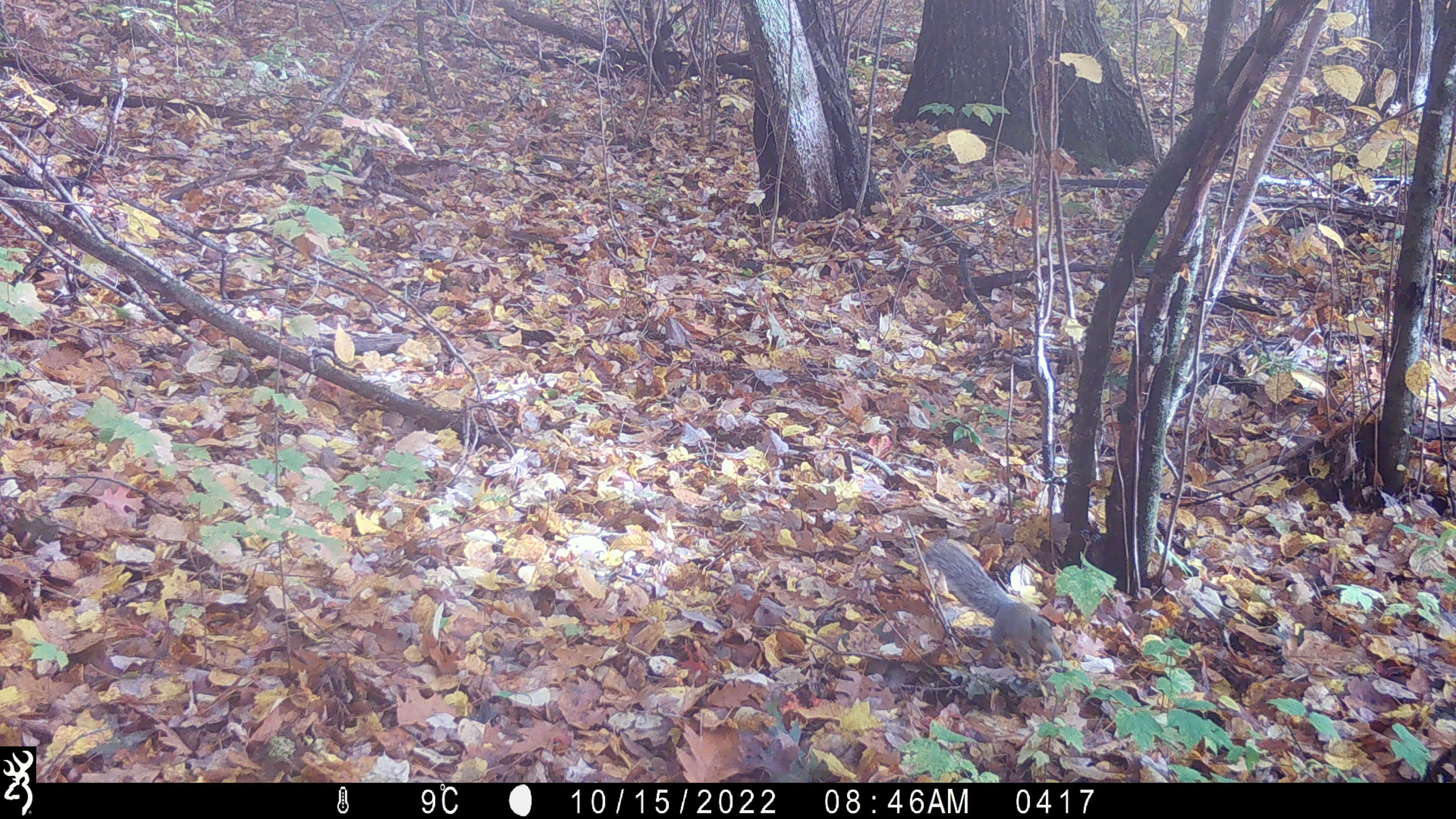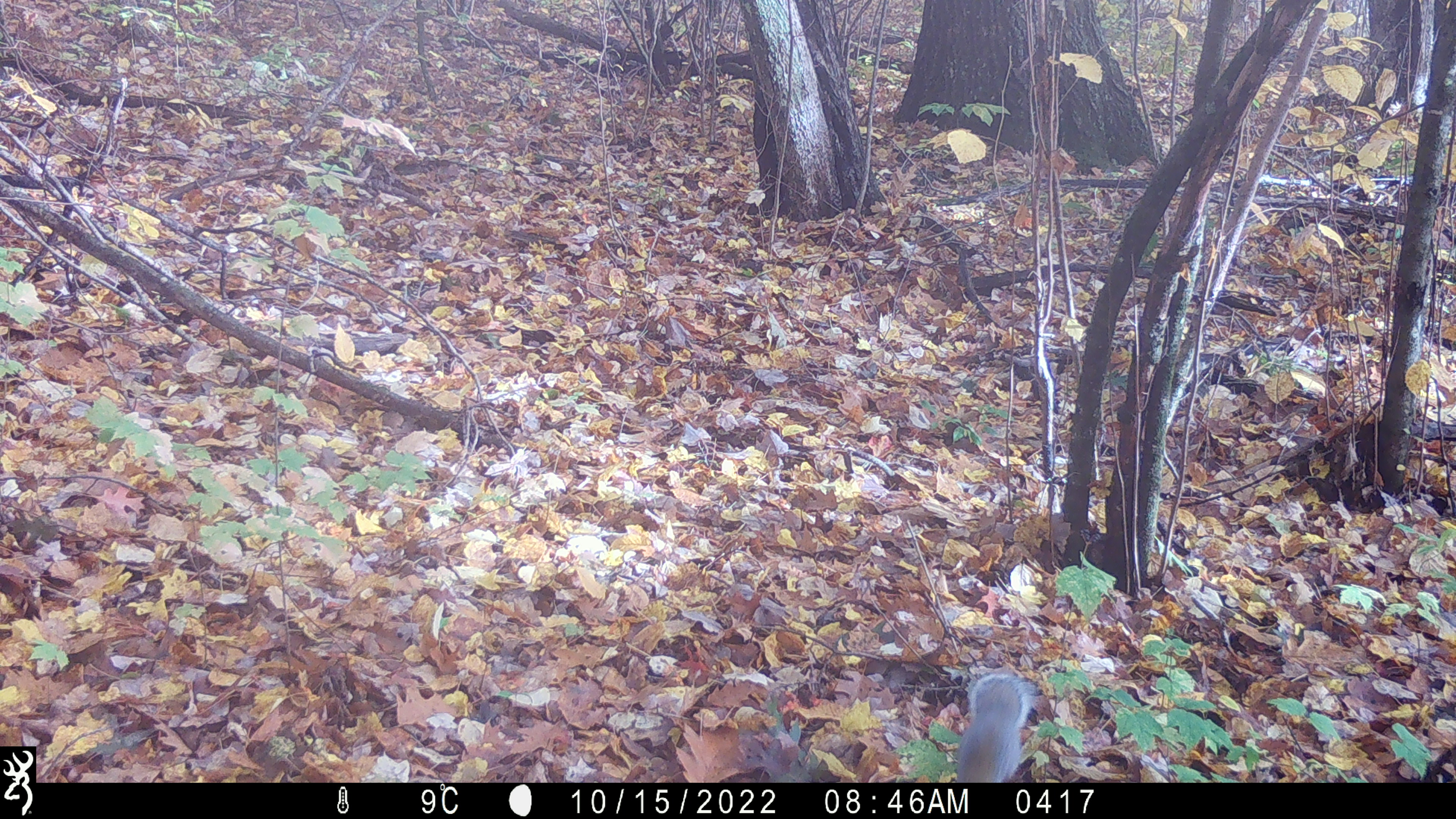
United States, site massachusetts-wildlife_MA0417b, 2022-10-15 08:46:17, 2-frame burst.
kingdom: Animalia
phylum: Chordata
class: Mammalia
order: Rodentia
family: Sciuridae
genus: Sciurus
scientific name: Sciurus carolinensis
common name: gray squirrel